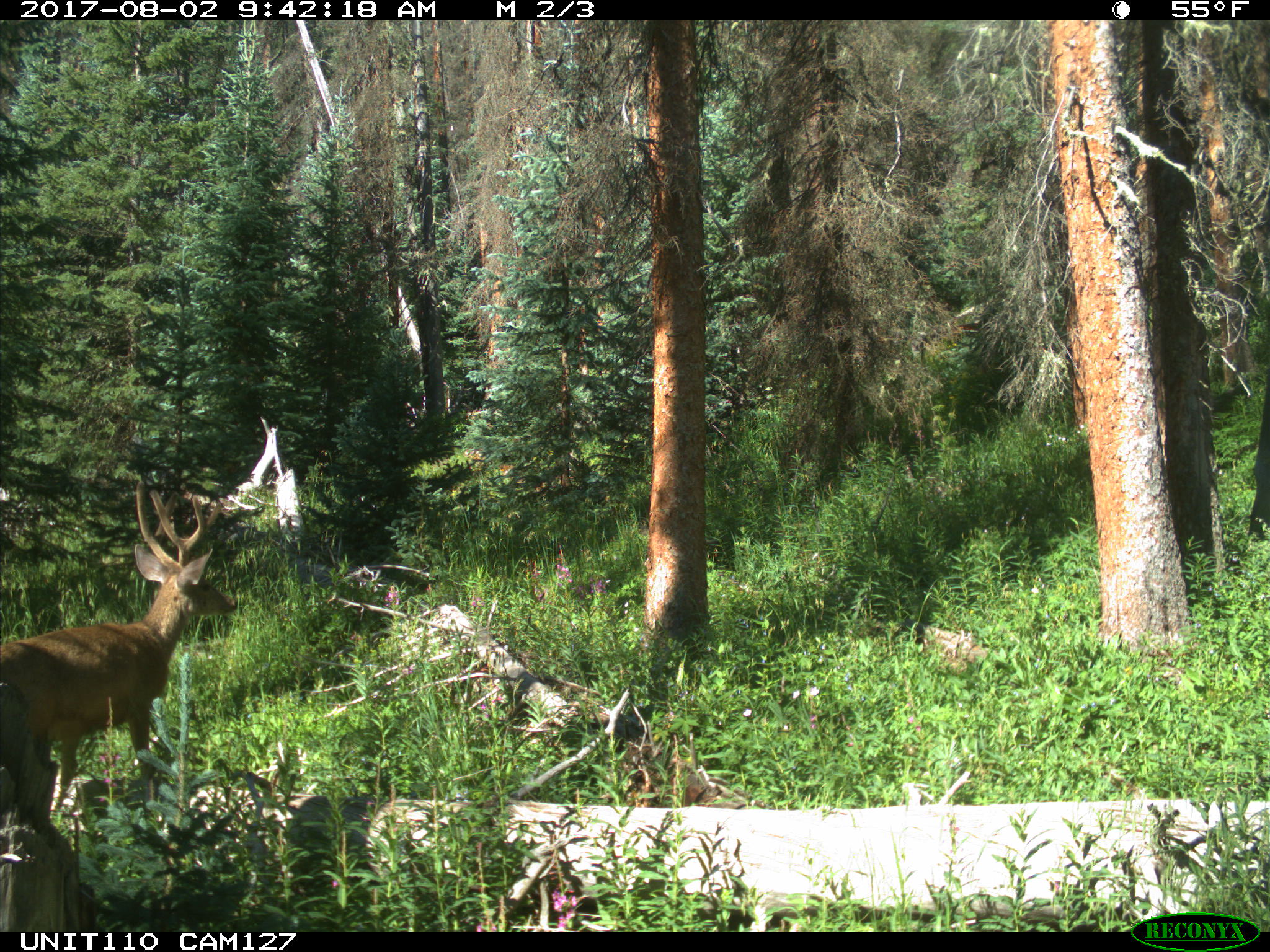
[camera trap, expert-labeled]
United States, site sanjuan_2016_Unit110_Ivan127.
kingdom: Animalia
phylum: Chordata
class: Mammalia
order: Artiodactyla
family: Cervidae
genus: Odocoileus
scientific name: Odocoileus hemionus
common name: mule deer